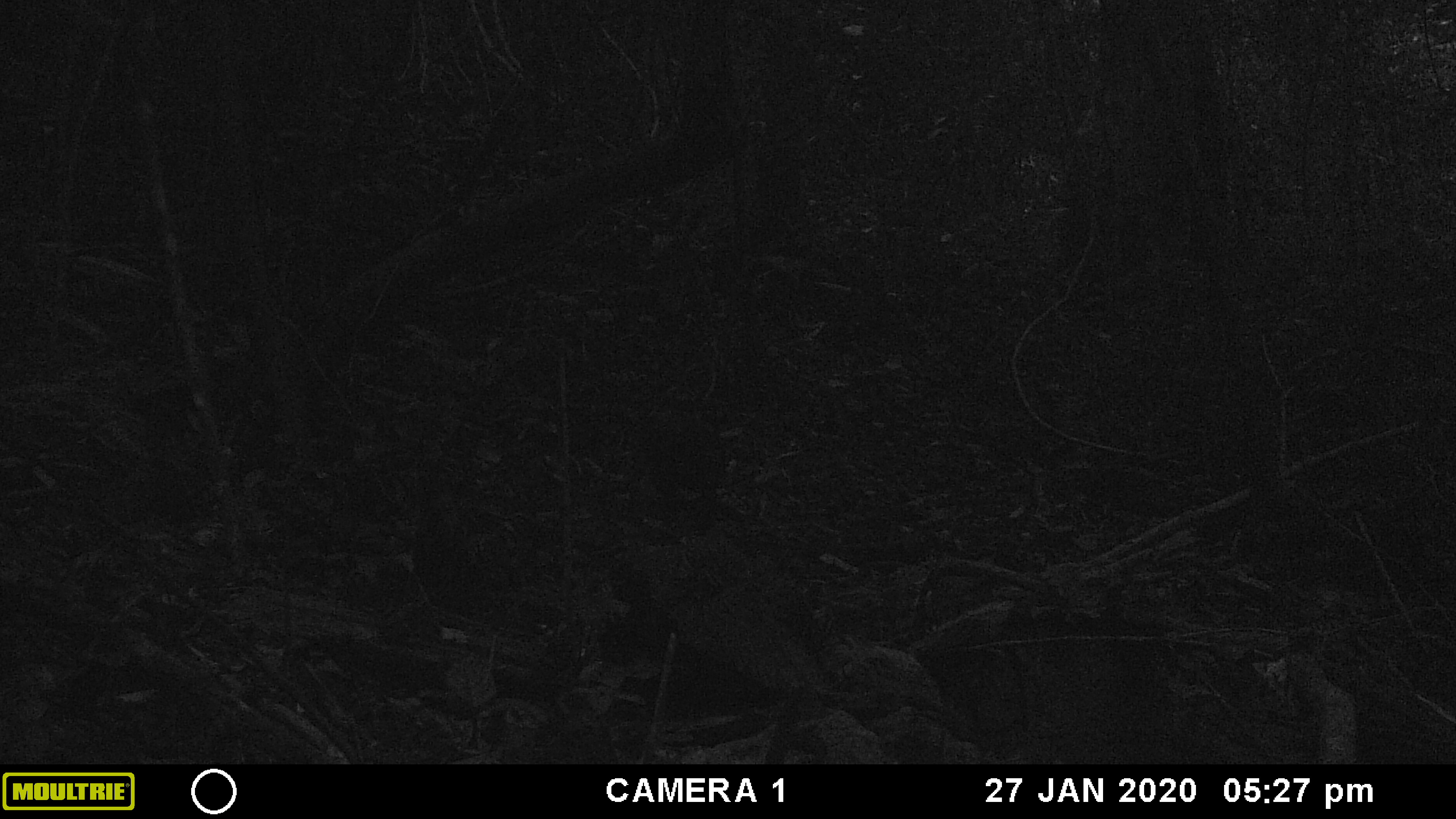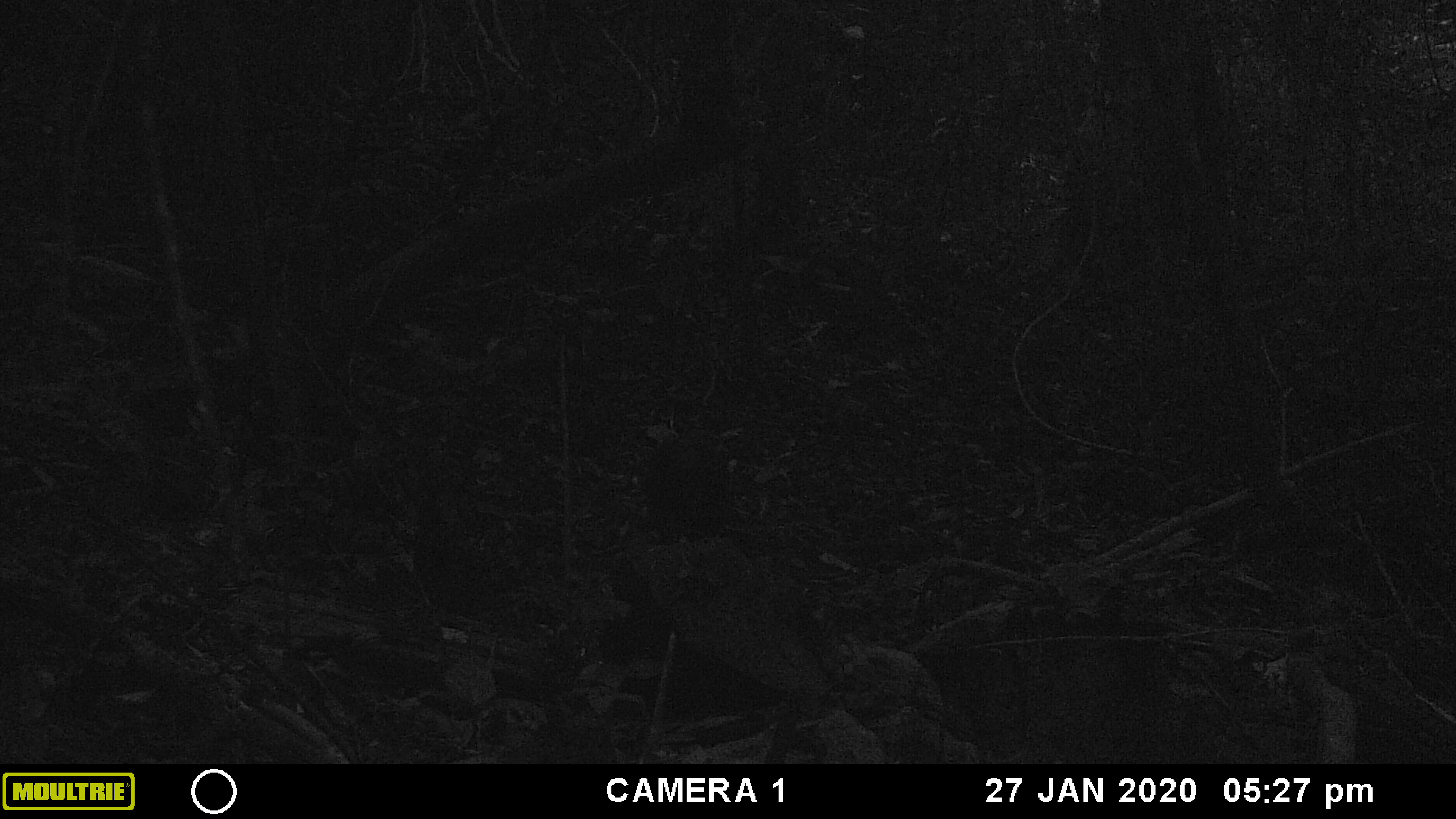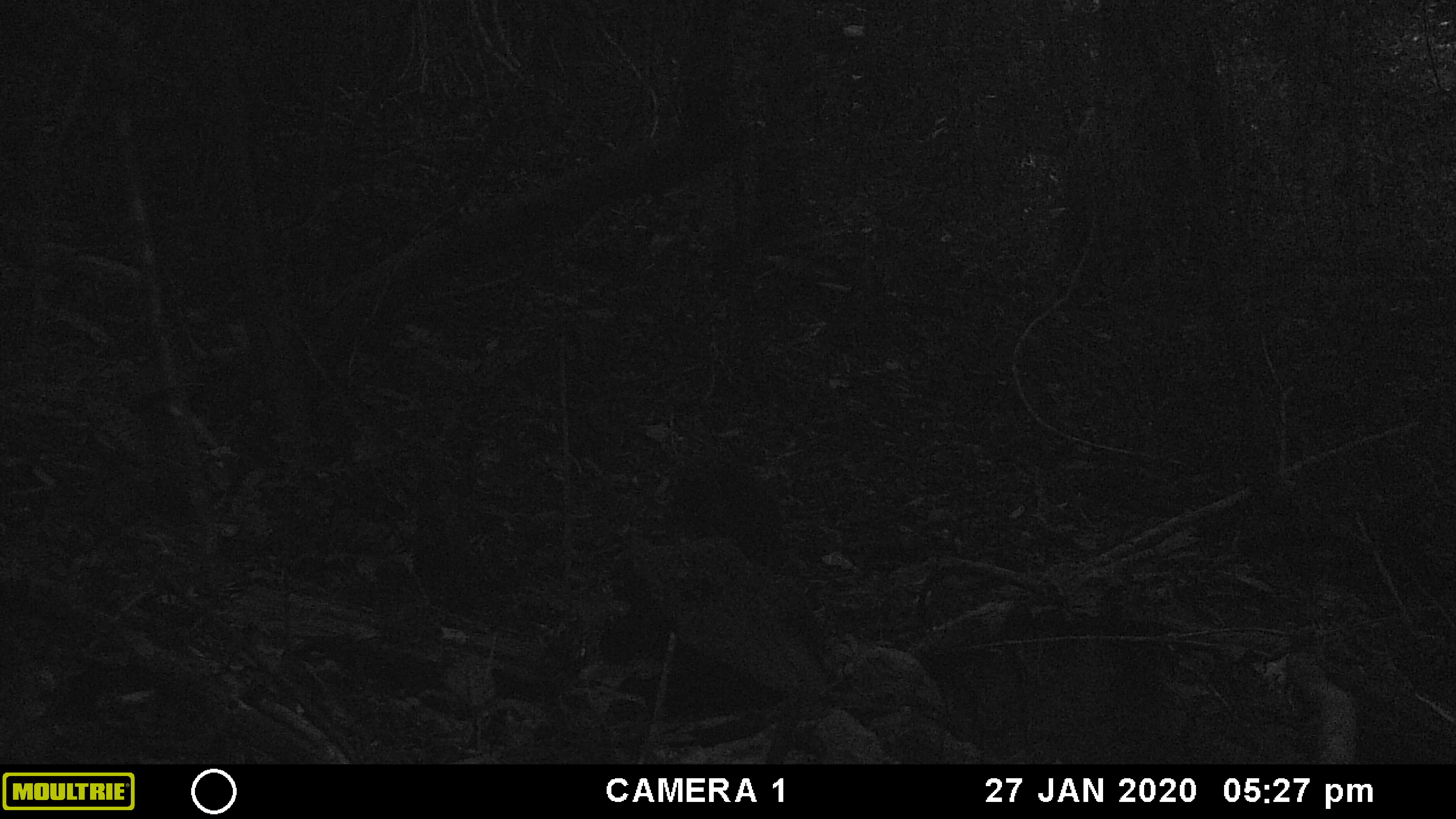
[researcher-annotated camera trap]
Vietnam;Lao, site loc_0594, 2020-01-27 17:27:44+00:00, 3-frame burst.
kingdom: Animalia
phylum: Chordata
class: Mammalia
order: Primates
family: Cercopithecidae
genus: Macaca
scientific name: Macaca arctoides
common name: stump-tailed macaque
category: stump tailed macaque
Stump tailed macaque (stump-tailed macaque) (Macaca arctoides). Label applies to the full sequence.